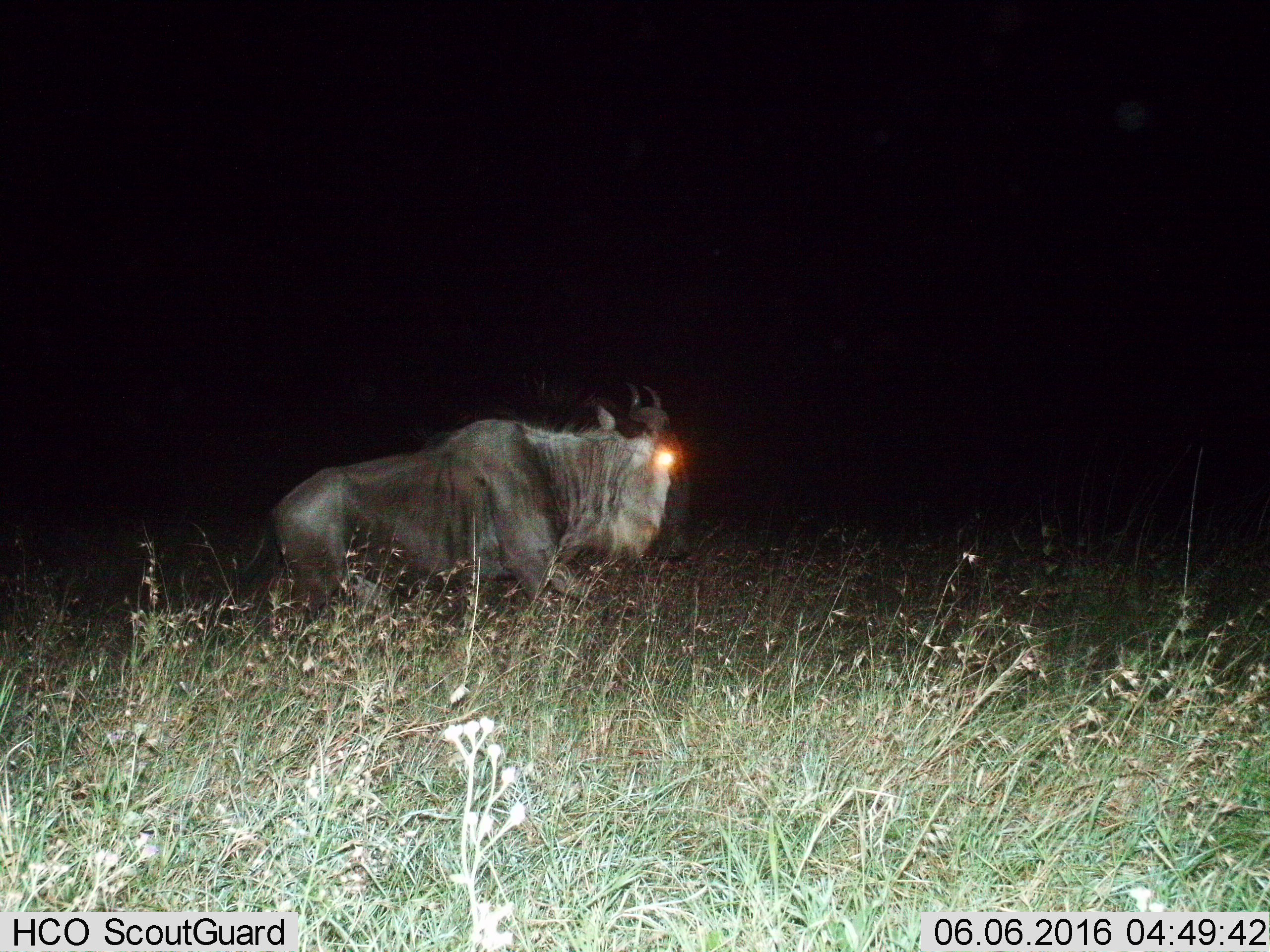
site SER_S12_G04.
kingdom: Animalia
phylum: Chordata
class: Mammalia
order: Artiodactyla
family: Bovidae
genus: Connochaetes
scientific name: Connochaetes taurinus taurinus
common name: blue wildebeest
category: wildebeestblue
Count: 1.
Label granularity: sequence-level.